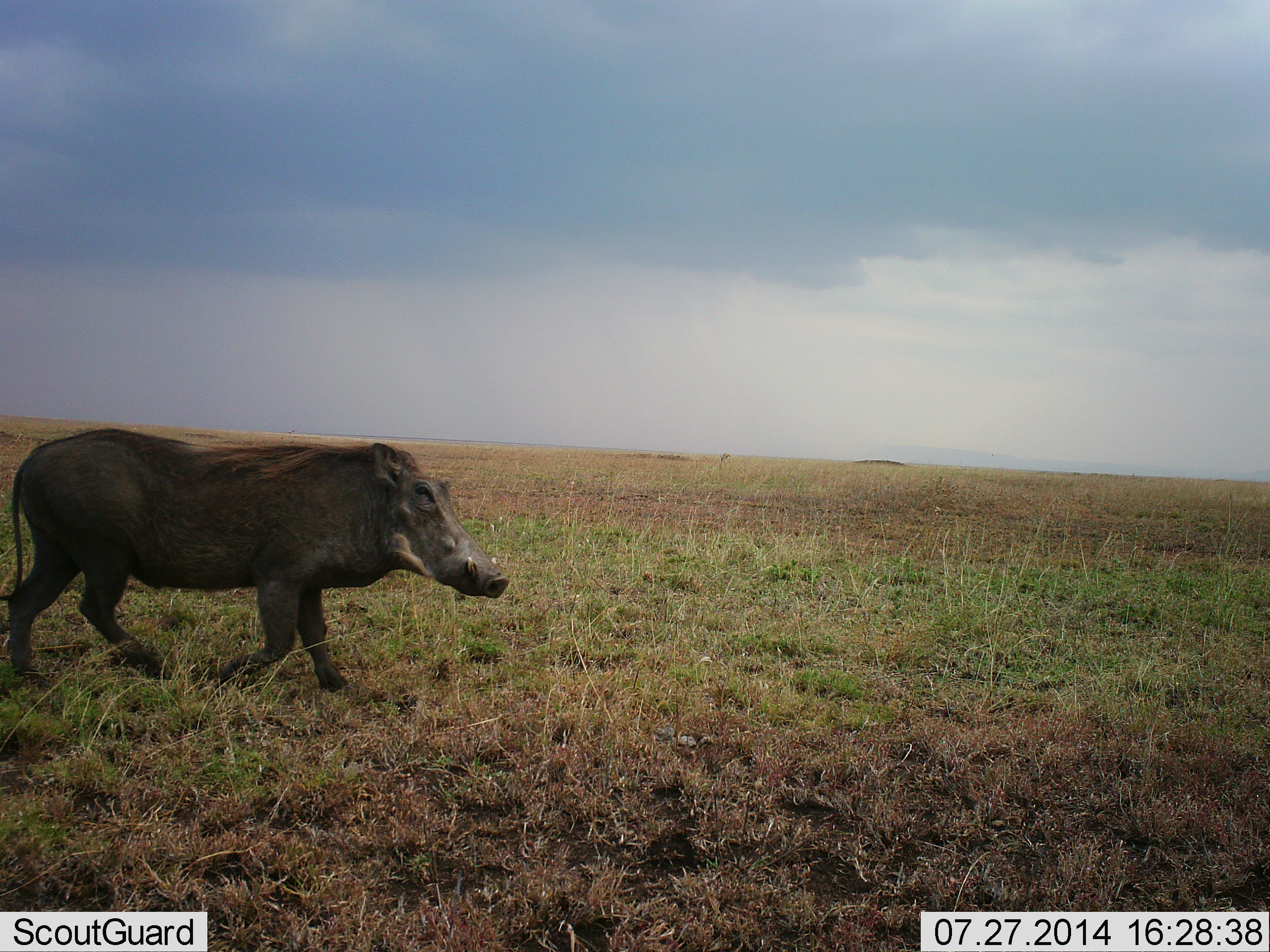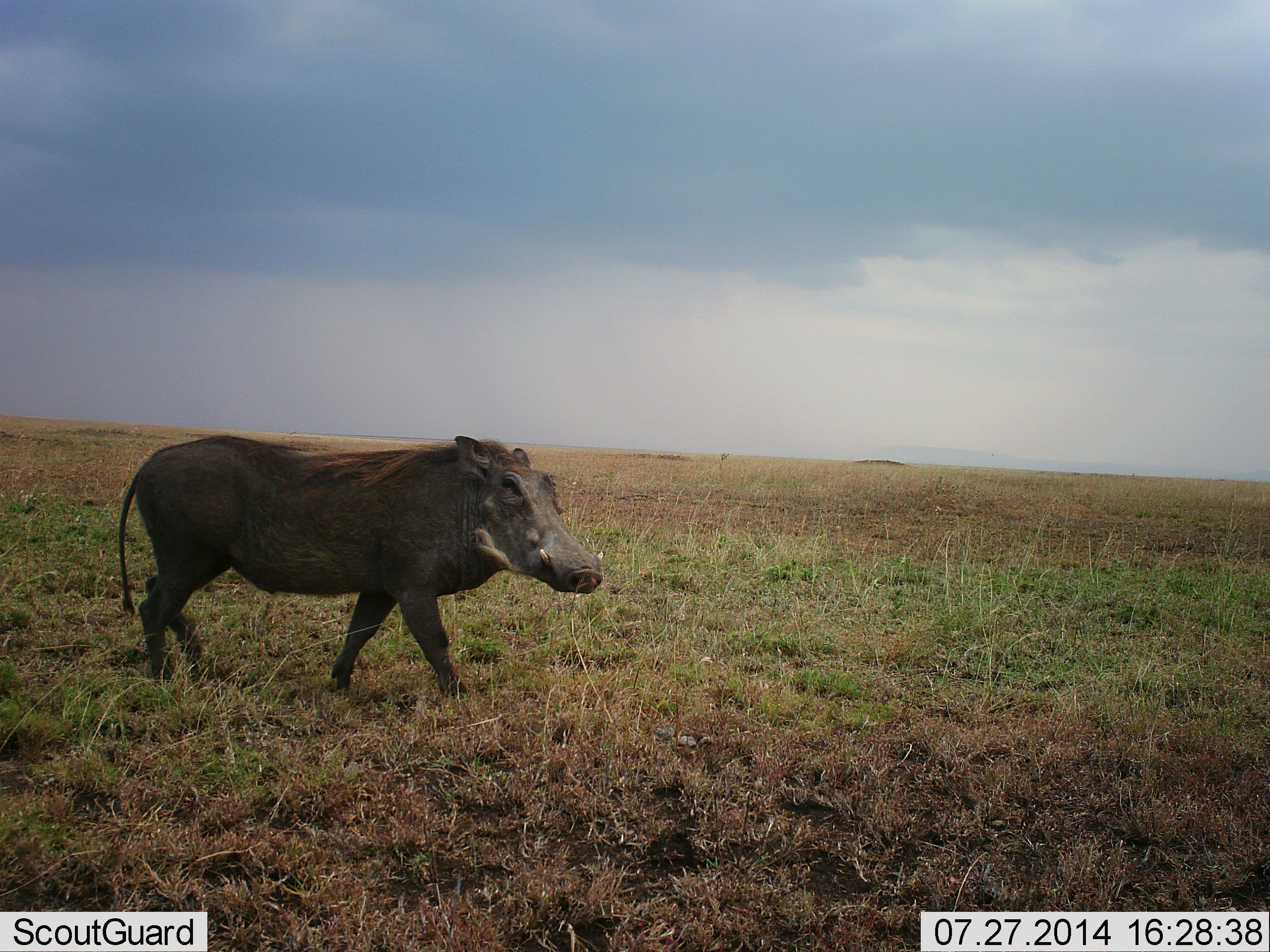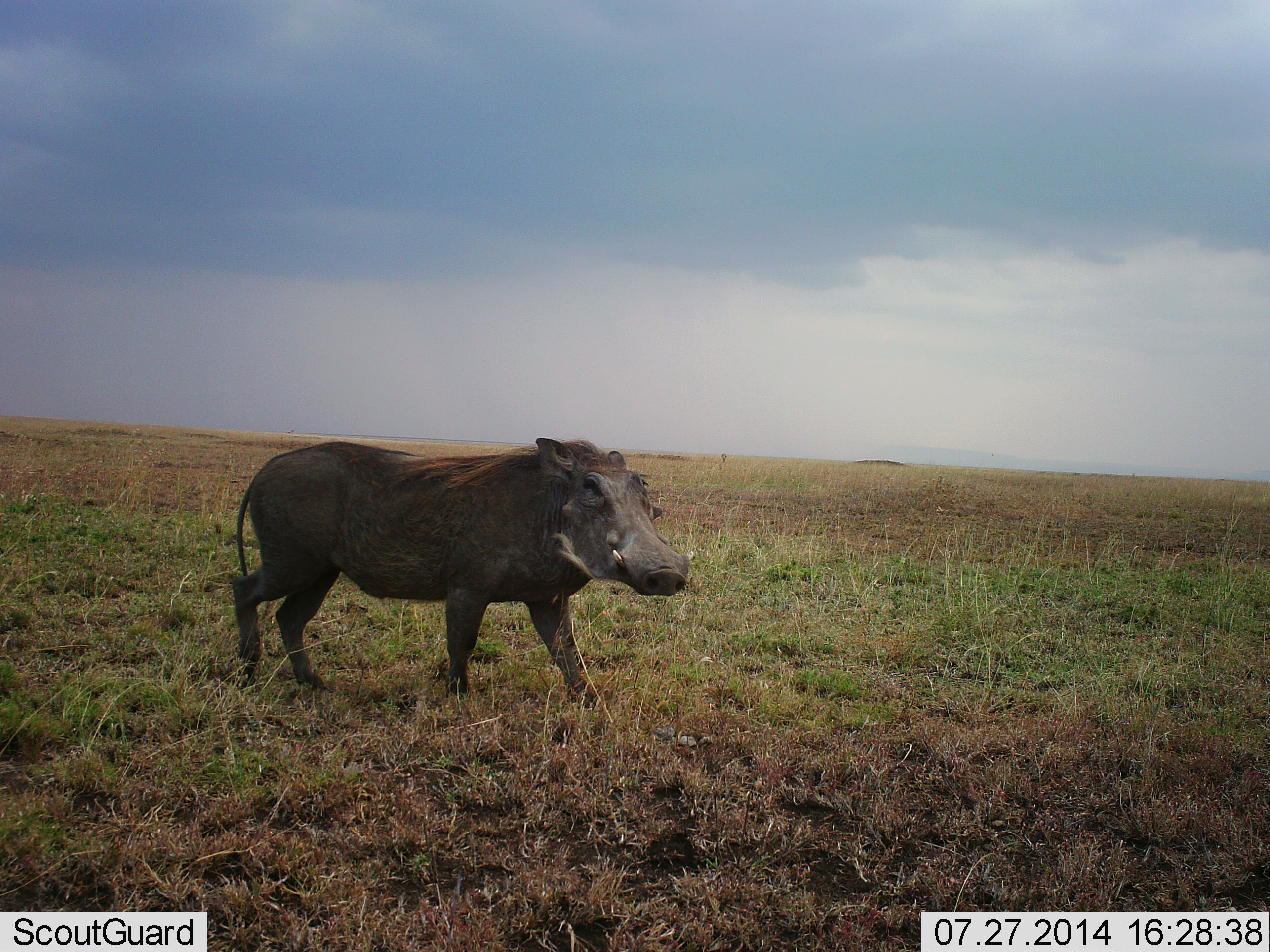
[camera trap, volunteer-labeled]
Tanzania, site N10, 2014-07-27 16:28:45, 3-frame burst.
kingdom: Animalia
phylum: Chordata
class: Mammalia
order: Artiodactyla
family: Suidae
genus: Phacochoerus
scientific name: Phacochoerus africanus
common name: warthog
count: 1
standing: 10%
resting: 0%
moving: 90%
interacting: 0%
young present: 0%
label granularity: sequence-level